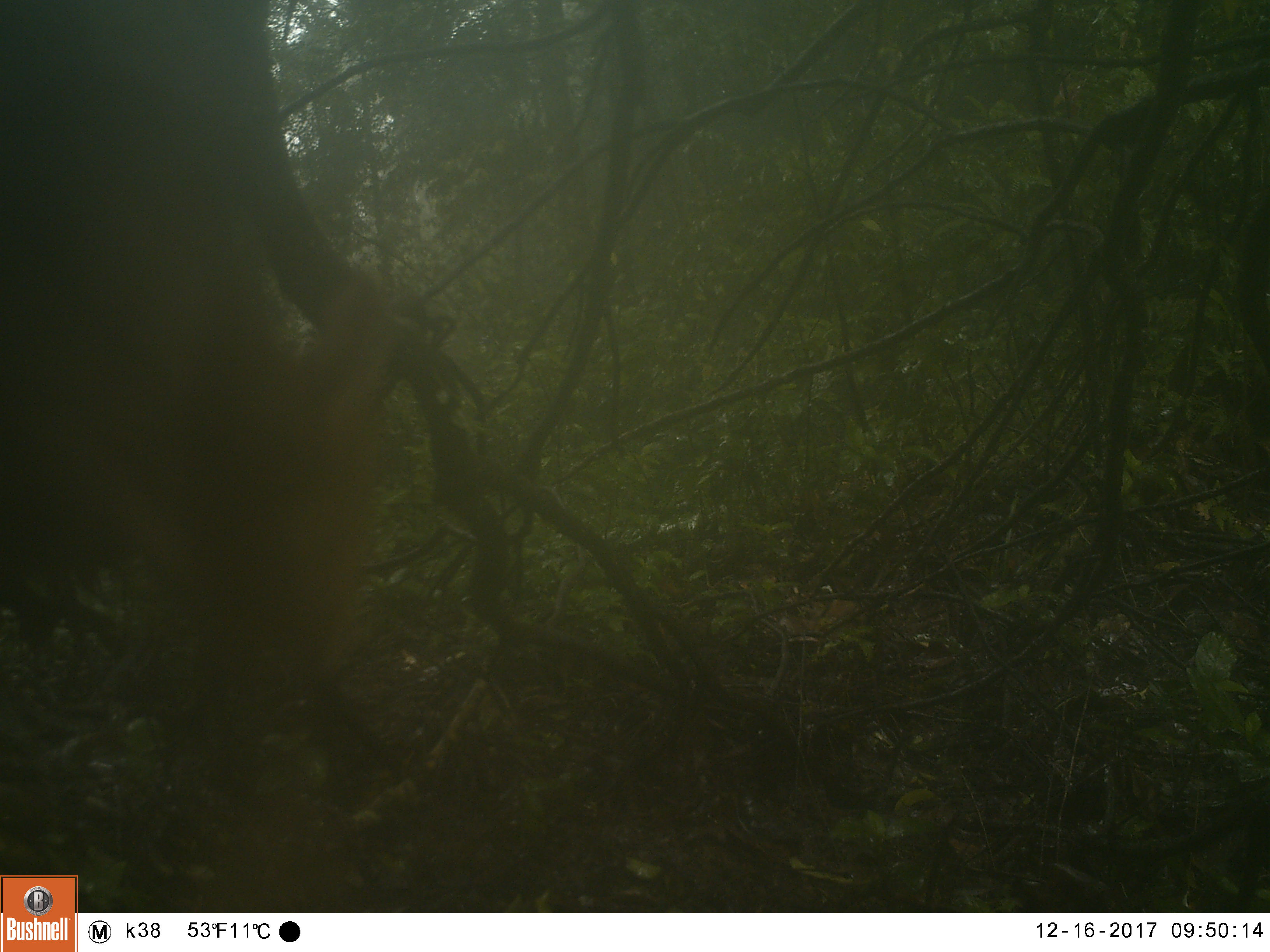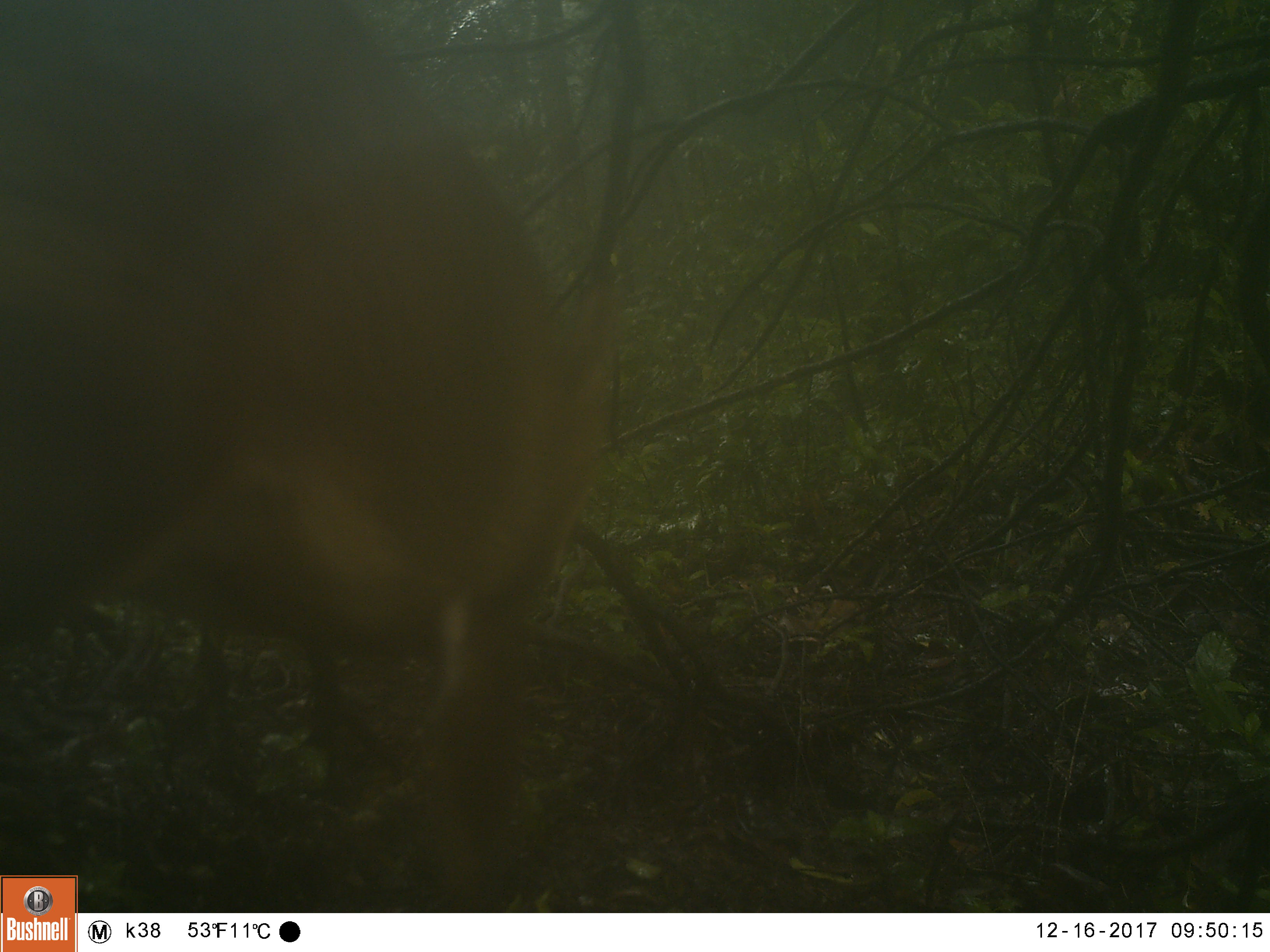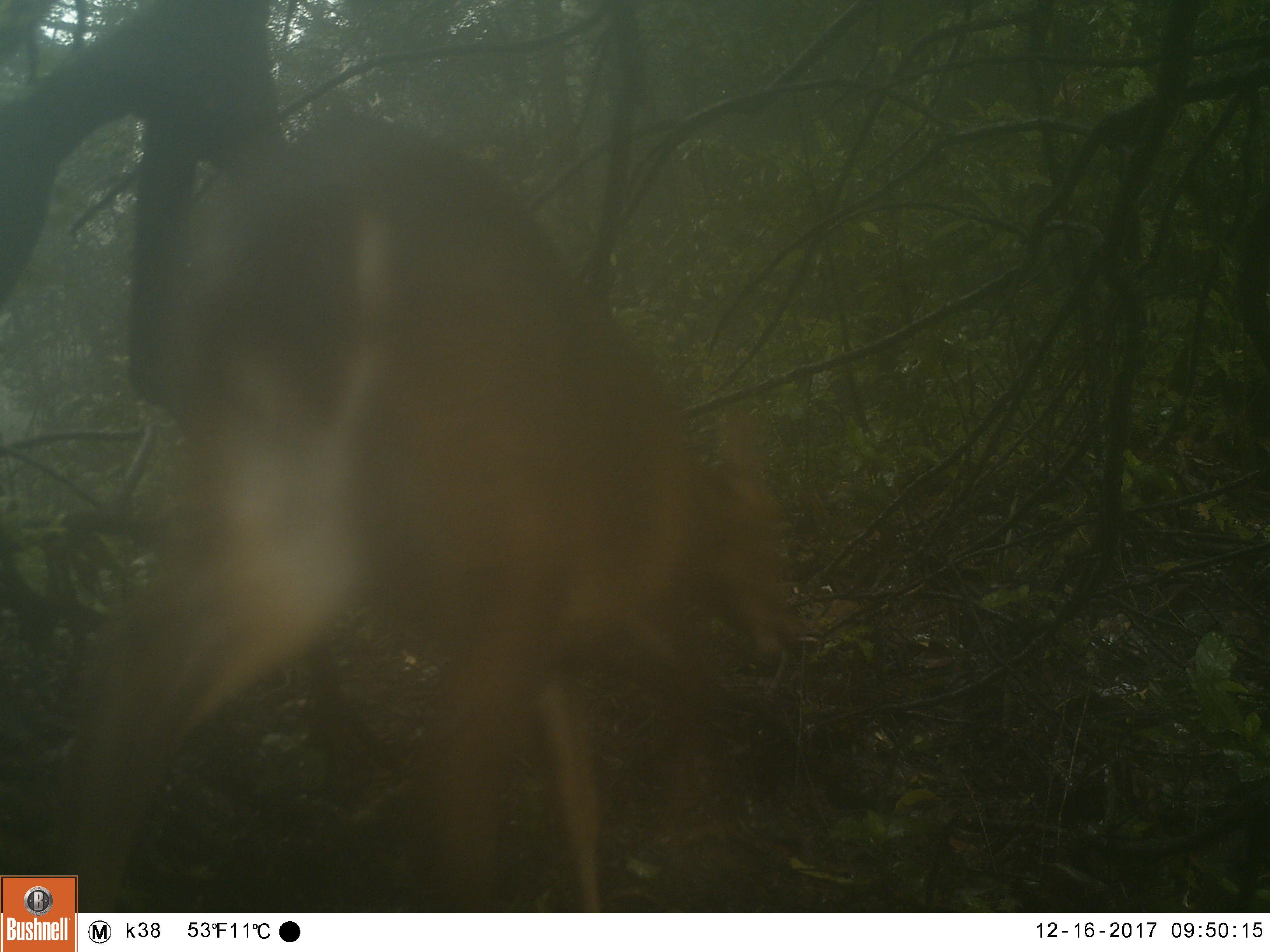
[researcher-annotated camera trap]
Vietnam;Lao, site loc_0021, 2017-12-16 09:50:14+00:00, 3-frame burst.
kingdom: Animalia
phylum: Chordata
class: Mammalia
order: Artiodactyla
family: Cervidae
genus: Muntiacus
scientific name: Muntiacus vuquangensis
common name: large-antlered muntjac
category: large antlered muntjac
Large antlered muntjac (large-antlered muntjac) (Muntiacus vuquangensis). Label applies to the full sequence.